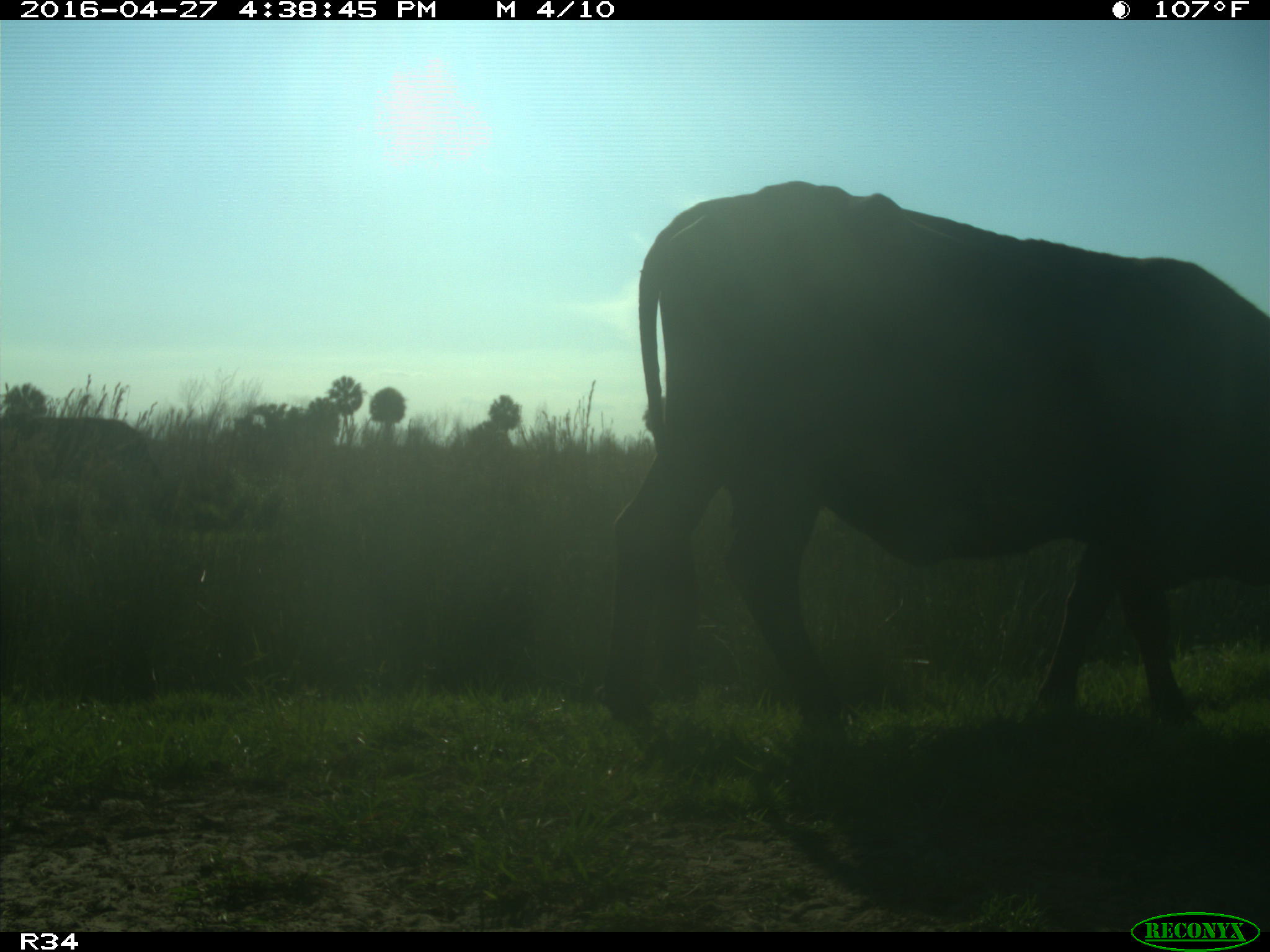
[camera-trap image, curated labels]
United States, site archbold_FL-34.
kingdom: Animalia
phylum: Chordata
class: Mammalia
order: Artiodactyla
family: Bovidae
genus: Bos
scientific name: Bos taurus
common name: domestic cow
Bos taurus (domestic cow).